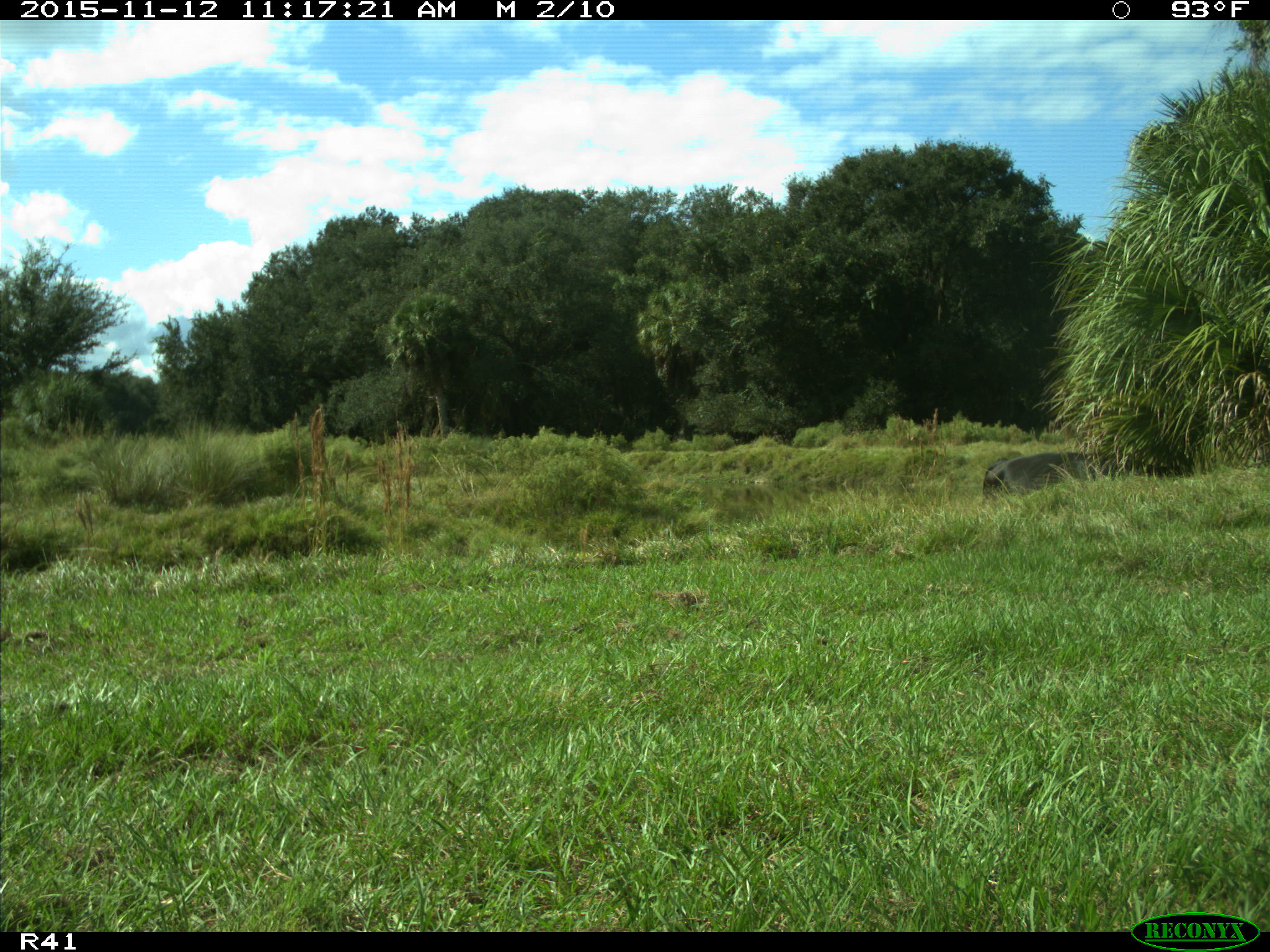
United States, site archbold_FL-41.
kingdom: Animalia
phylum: Chordata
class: Mammalia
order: Artiodactyla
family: Bovidae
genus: Bos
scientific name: Bos taurus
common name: domestic cow